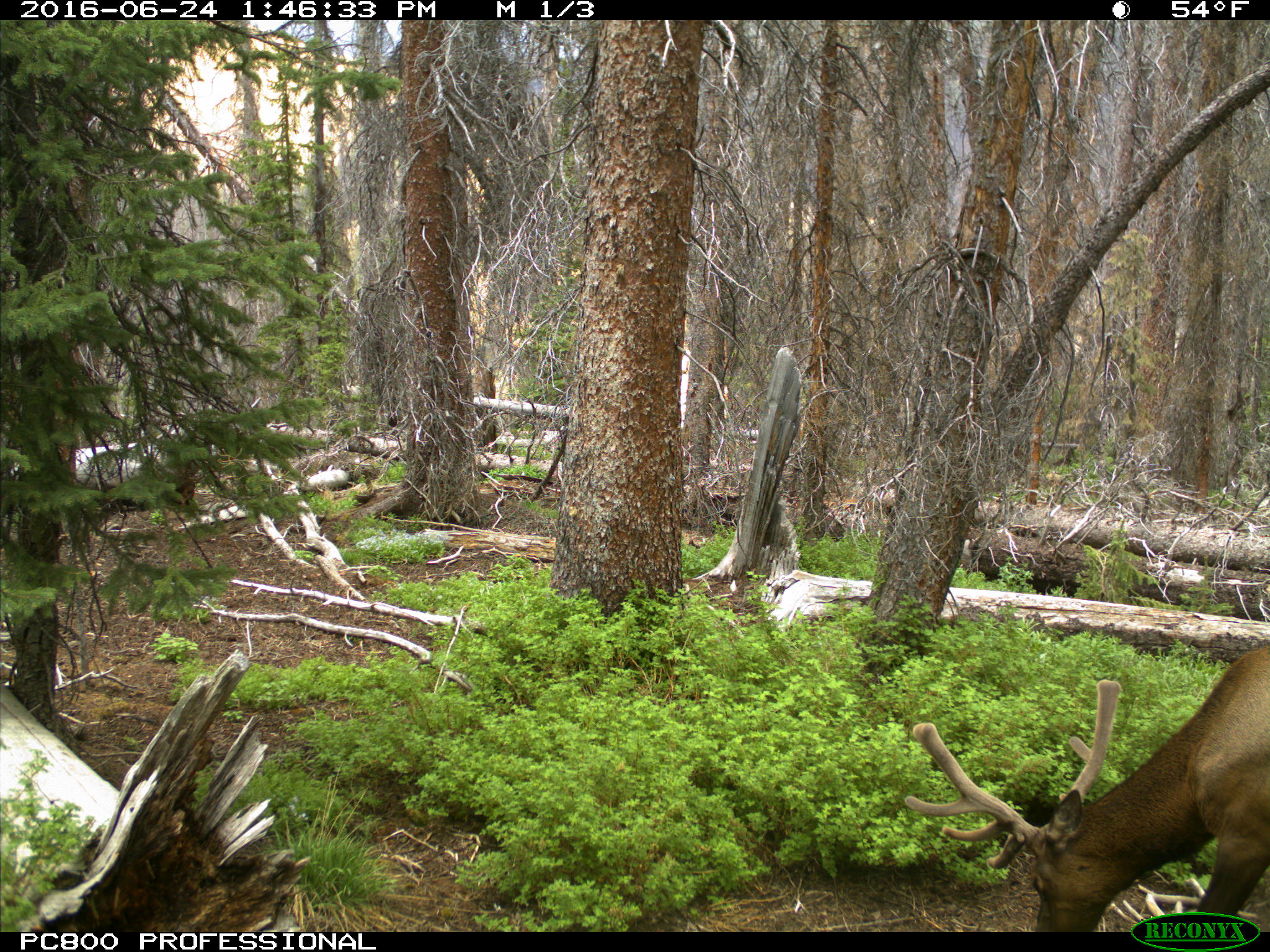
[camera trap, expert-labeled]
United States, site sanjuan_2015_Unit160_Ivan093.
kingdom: Animalia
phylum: Chordata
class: Mammalia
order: Artiodactyla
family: Cervidae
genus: Cervus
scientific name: Cervus elaphus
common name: red deer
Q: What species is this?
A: Cervus elaphus (red deer).